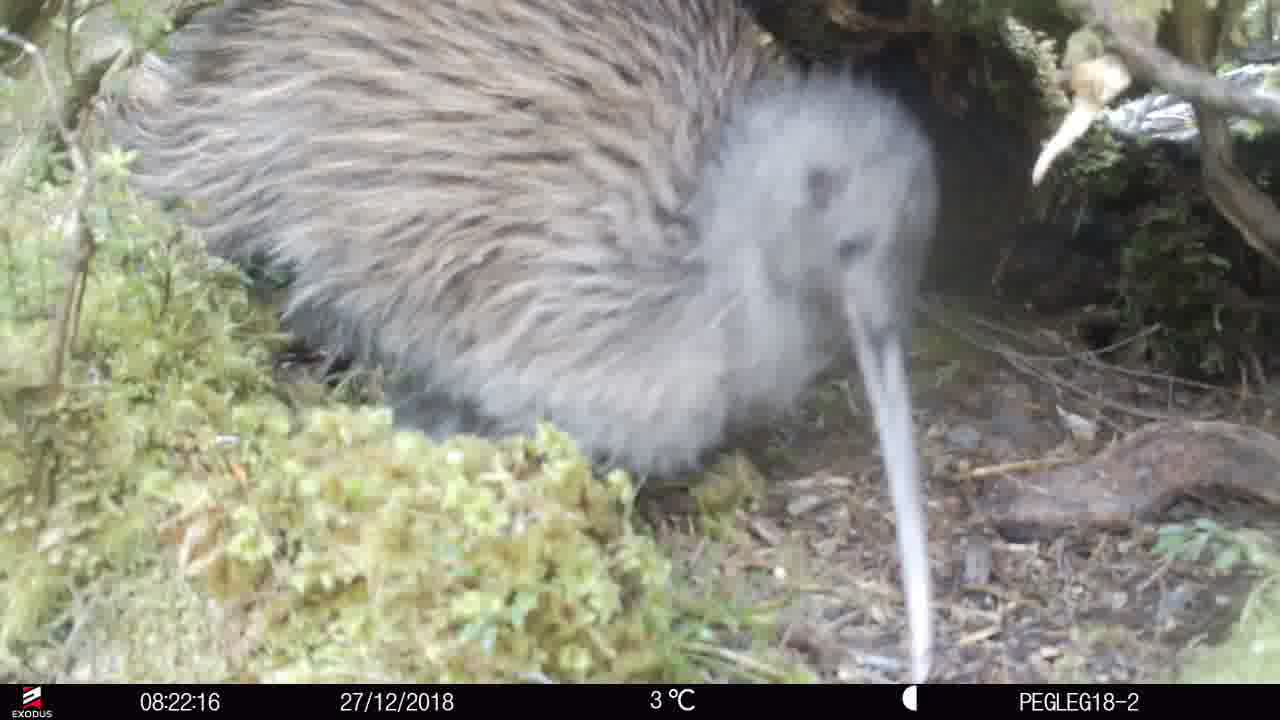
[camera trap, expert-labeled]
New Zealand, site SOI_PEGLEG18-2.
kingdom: Animalia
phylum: Chordata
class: Aves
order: Apterygiformes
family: Apterygidae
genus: Apteryx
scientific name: Apteryx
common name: kiwi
Kiwi (Apteryx).